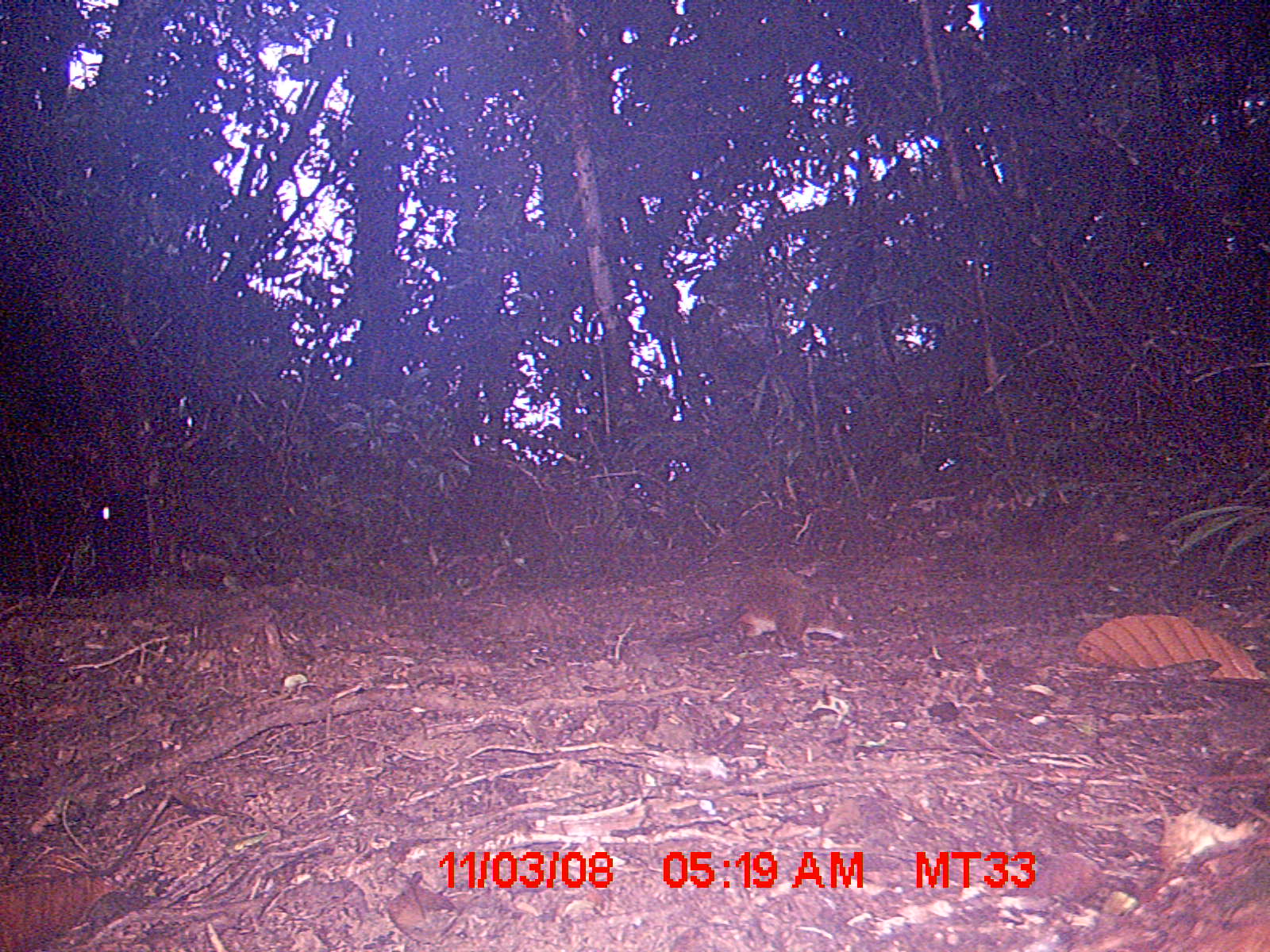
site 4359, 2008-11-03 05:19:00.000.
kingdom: Animalia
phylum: Chordata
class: Mammalia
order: Rodentia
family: Nesomyidae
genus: Nesomys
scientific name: Nesomys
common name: nesomys rodents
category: nesomys sp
Nesomys sp (nesomys rodents) (Nesomys), count 1.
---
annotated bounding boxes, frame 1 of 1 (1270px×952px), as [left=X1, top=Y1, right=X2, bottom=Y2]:
nesomys sp: [left=663, top=569, right=855, bottom=656]